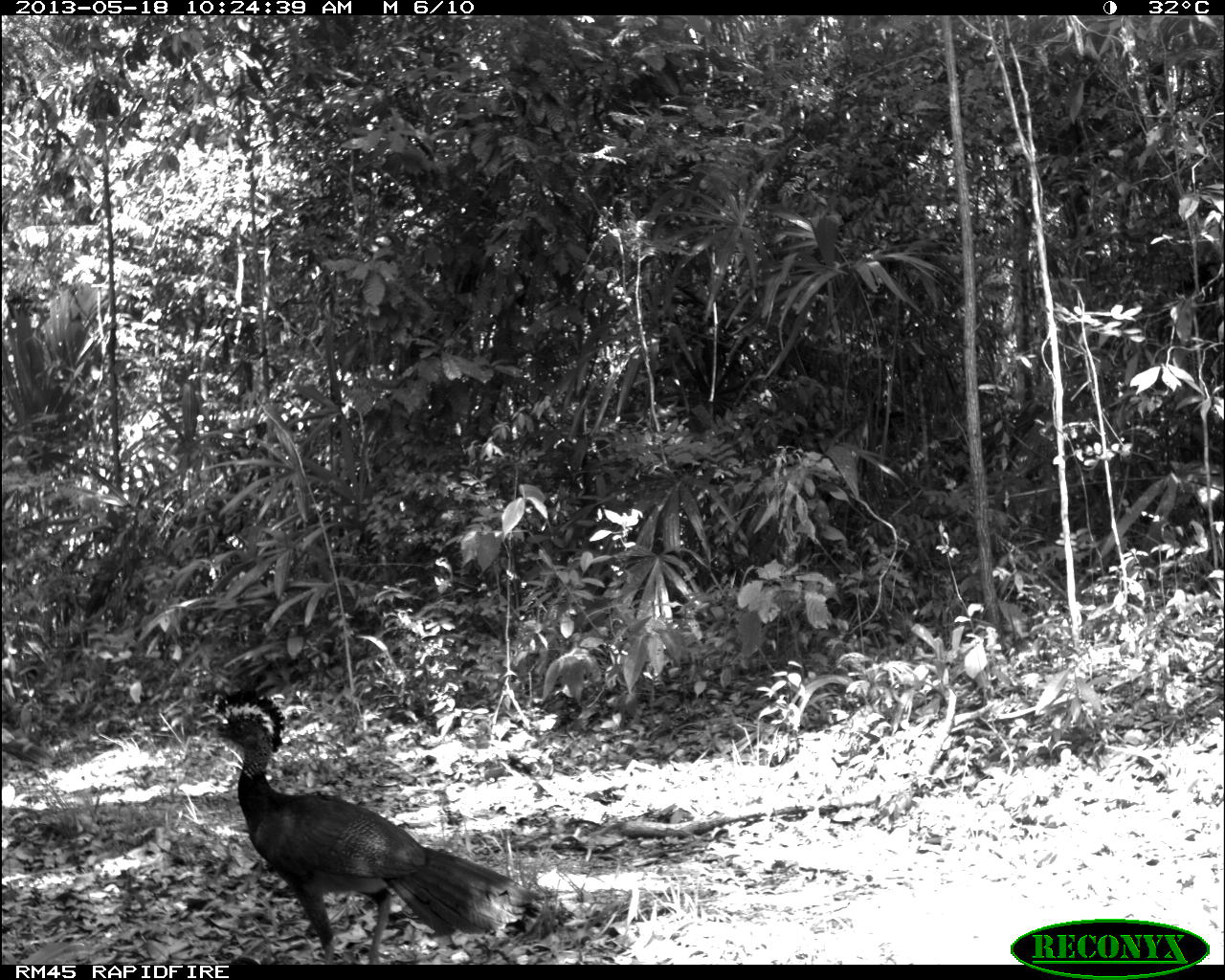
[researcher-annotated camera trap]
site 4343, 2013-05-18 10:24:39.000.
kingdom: Animalia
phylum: Chordata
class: Aves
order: Galliformes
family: Cracidae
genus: Crax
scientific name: Crax rubra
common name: great curassow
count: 2